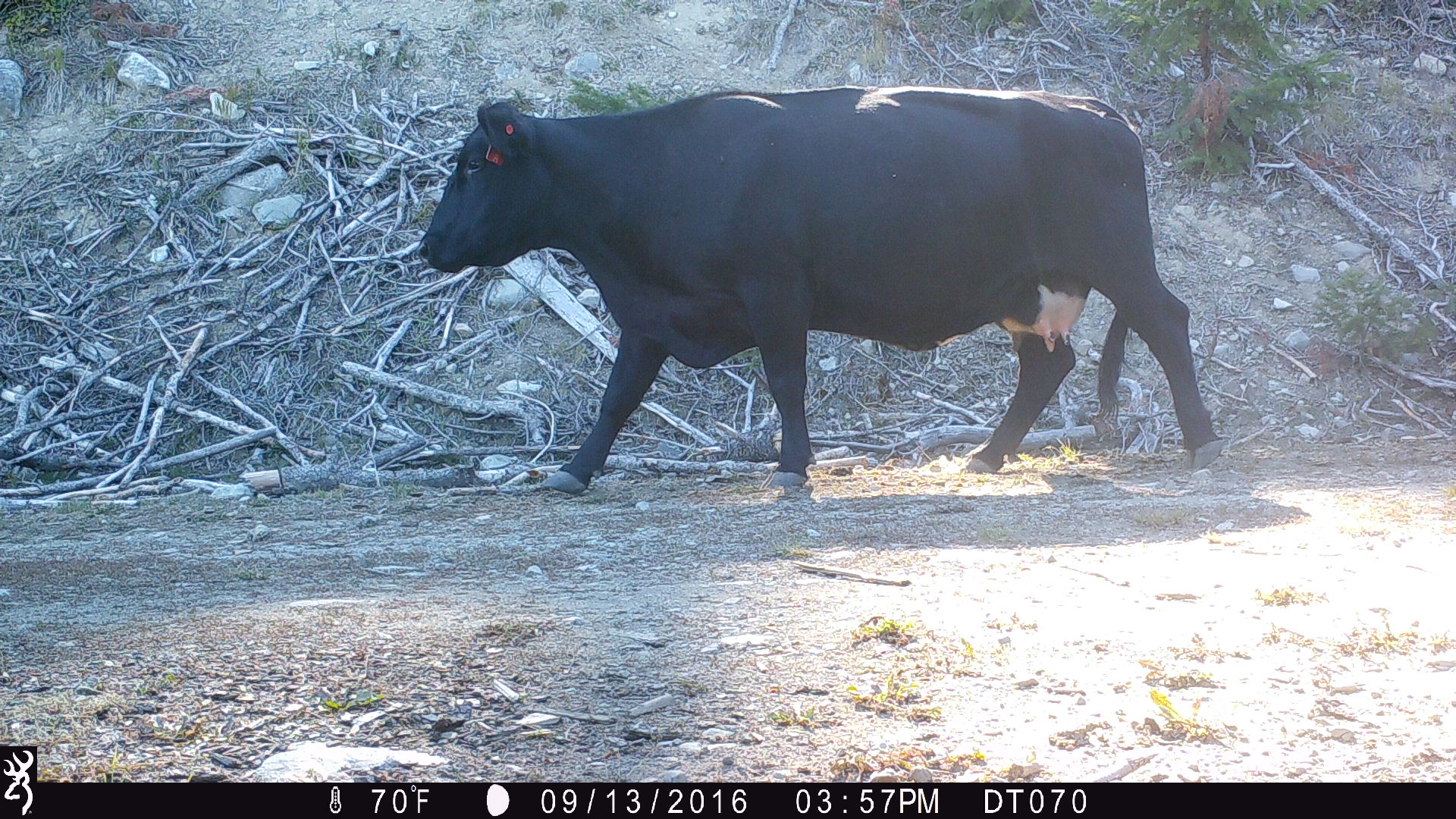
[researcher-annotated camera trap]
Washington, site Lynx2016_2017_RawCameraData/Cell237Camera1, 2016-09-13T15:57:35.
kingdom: Animalia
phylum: Chordata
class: Mammalia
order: Artiodactyla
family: Bovidae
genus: Bos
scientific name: Bos taurus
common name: domestic cattle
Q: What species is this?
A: Domestic cattle (Bos taurus).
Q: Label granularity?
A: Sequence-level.